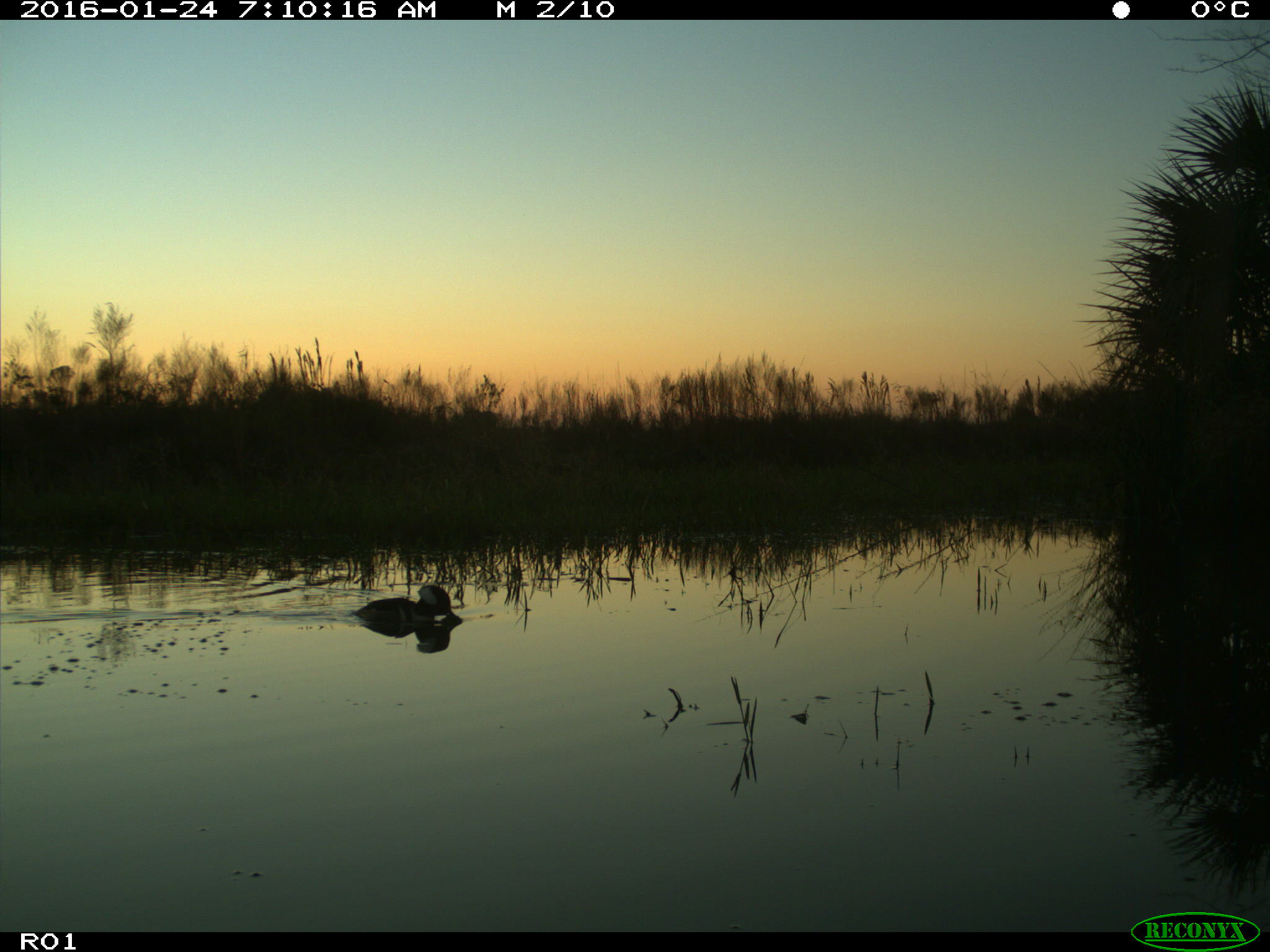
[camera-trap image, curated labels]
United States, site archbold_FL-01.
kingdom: Animalia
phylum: Chordata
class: Aves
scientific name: Aves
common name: birds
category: unidentified bird